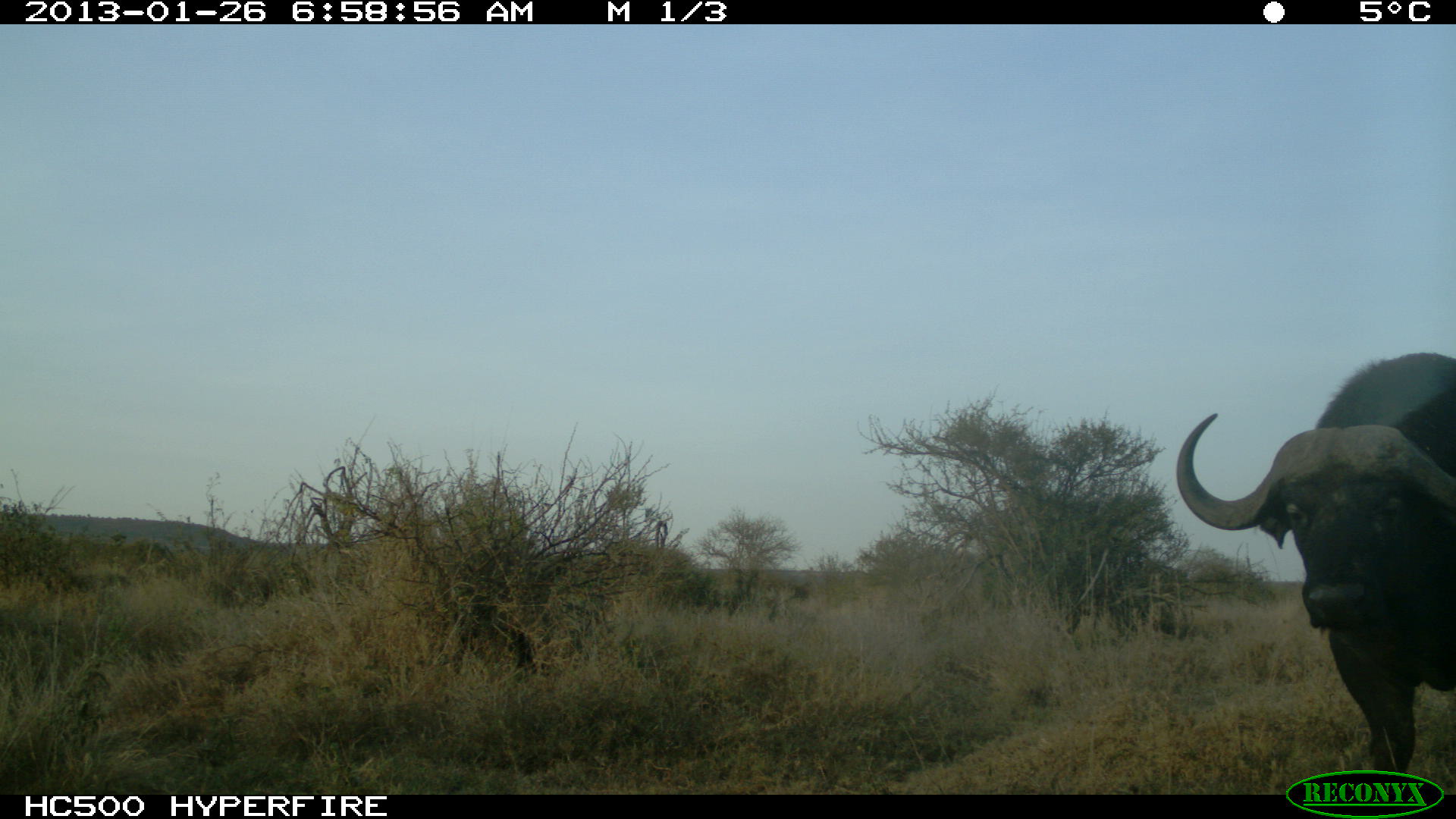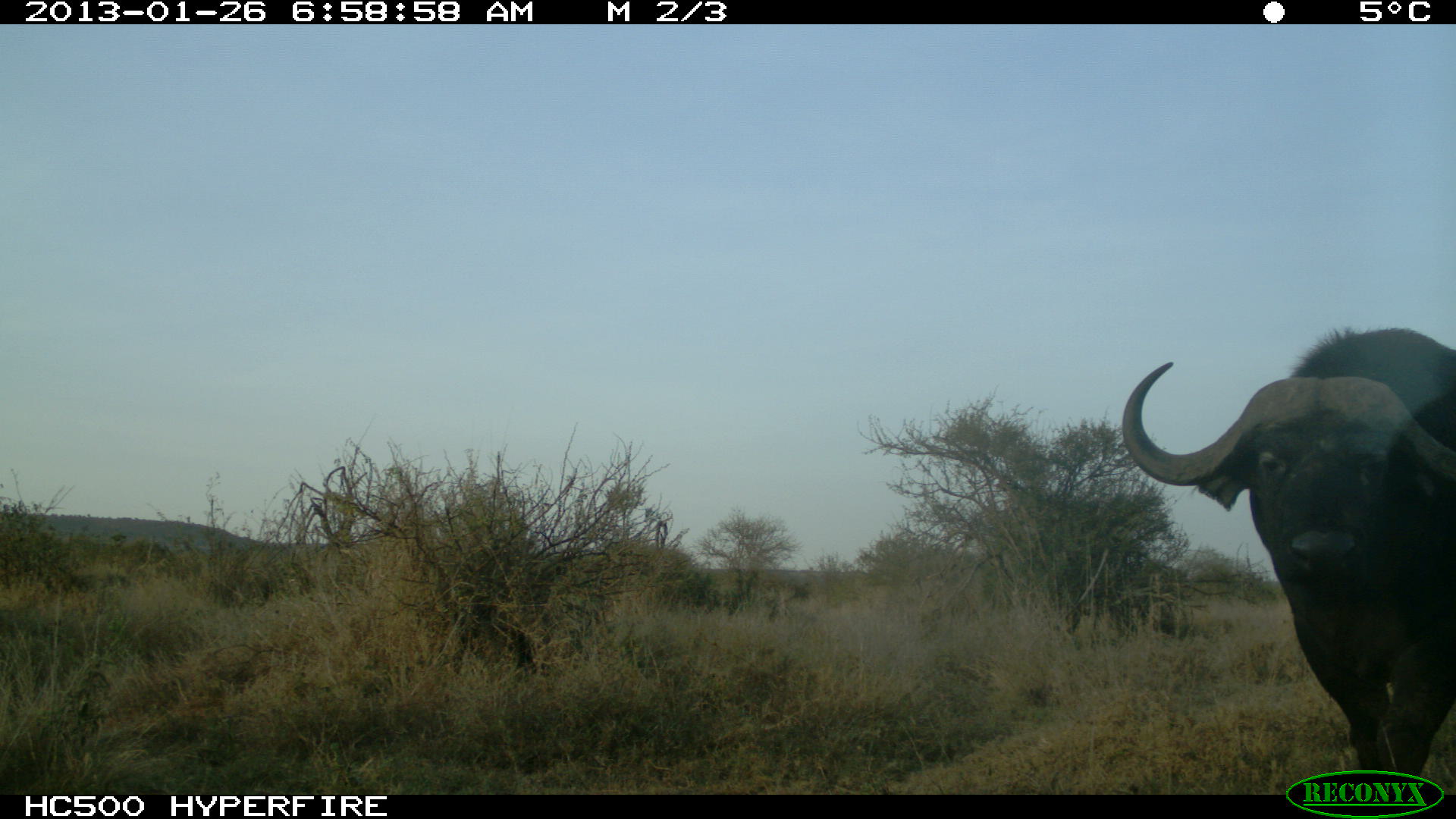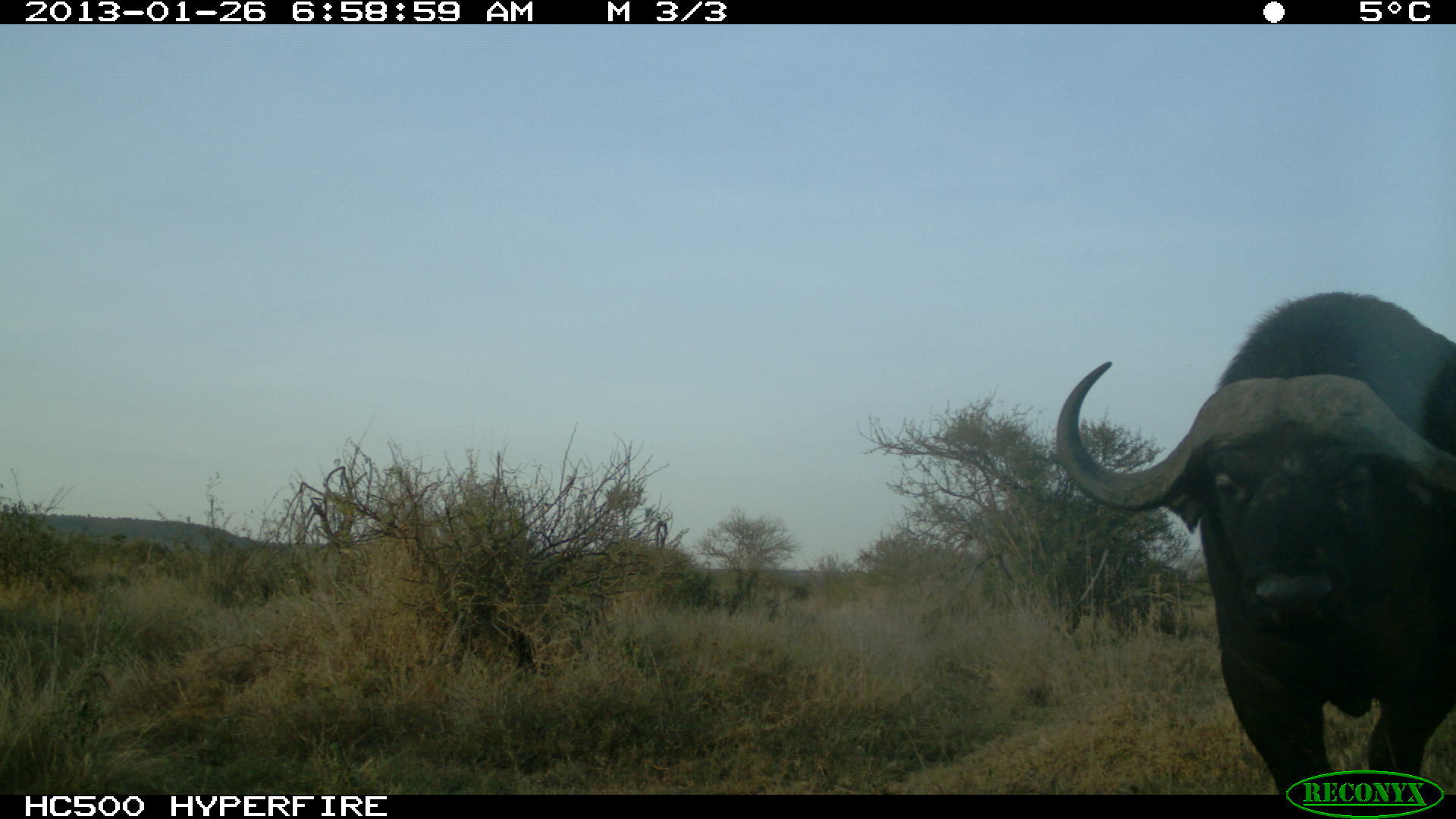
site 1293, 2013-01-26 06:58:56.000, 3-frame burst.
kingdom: Animalia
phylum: Chordata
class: Mammalia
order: Artiodactyla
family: Bovidae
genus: Syncerus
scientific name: Syncerus caffer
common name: african buffalo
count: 1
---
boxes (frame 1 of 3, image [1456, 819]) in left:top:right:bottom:
syncerus caffer: 1171:352:1456:792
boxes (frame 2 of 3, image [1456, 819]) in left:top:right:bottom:
syncerus caffer: 1121:323:1456:792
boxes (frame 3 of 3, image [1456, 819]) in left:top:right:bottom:
syncerus caffer: 1055:291:1456:795